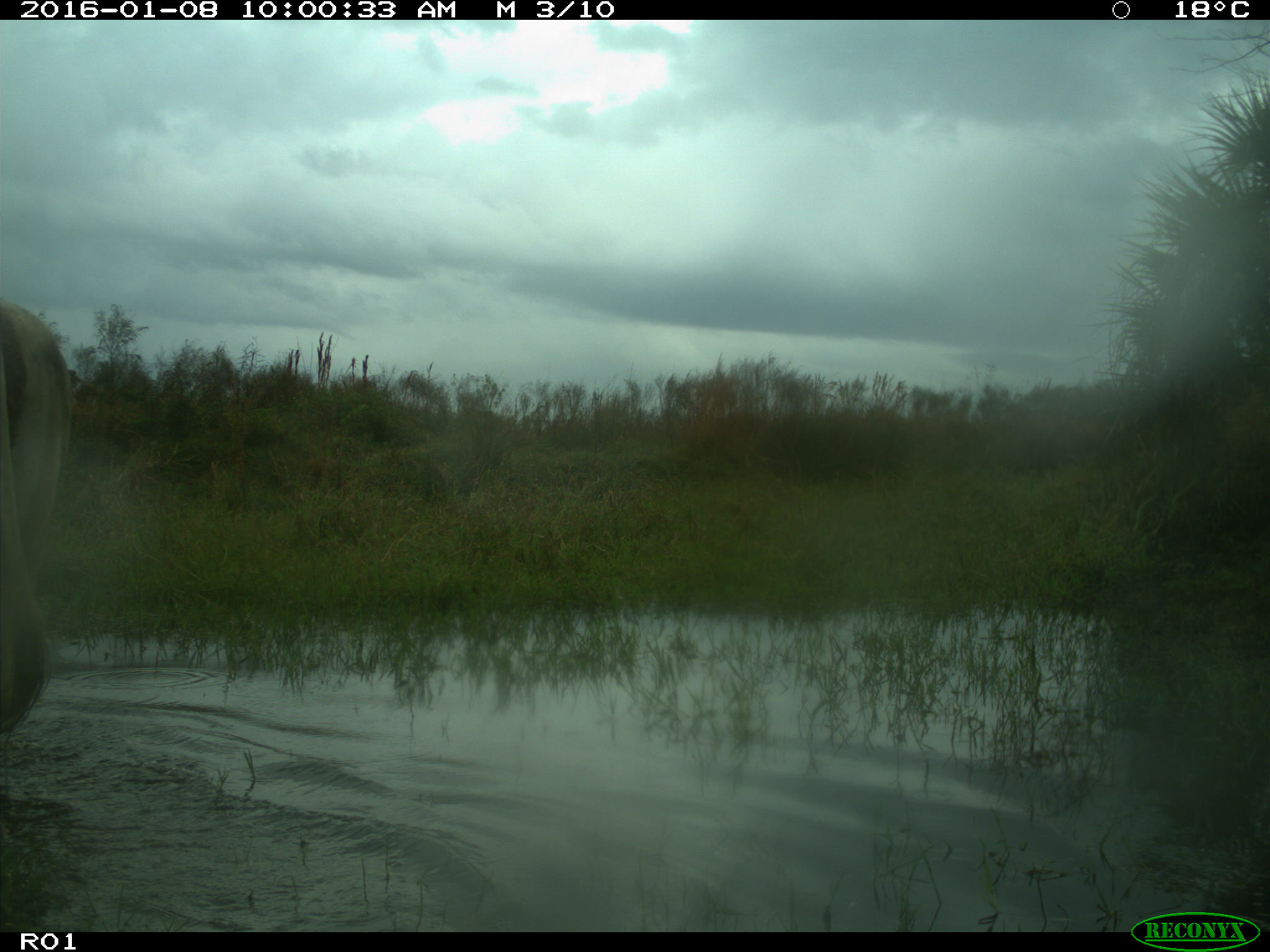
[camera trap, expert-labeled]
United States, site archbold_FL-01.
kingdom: Animalia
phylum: Chordata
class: Mammalia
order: Artiodactyla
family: Bovidae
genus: Bos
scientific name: Bos taurus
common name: domestic cow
Bos taurus (domestic cow).